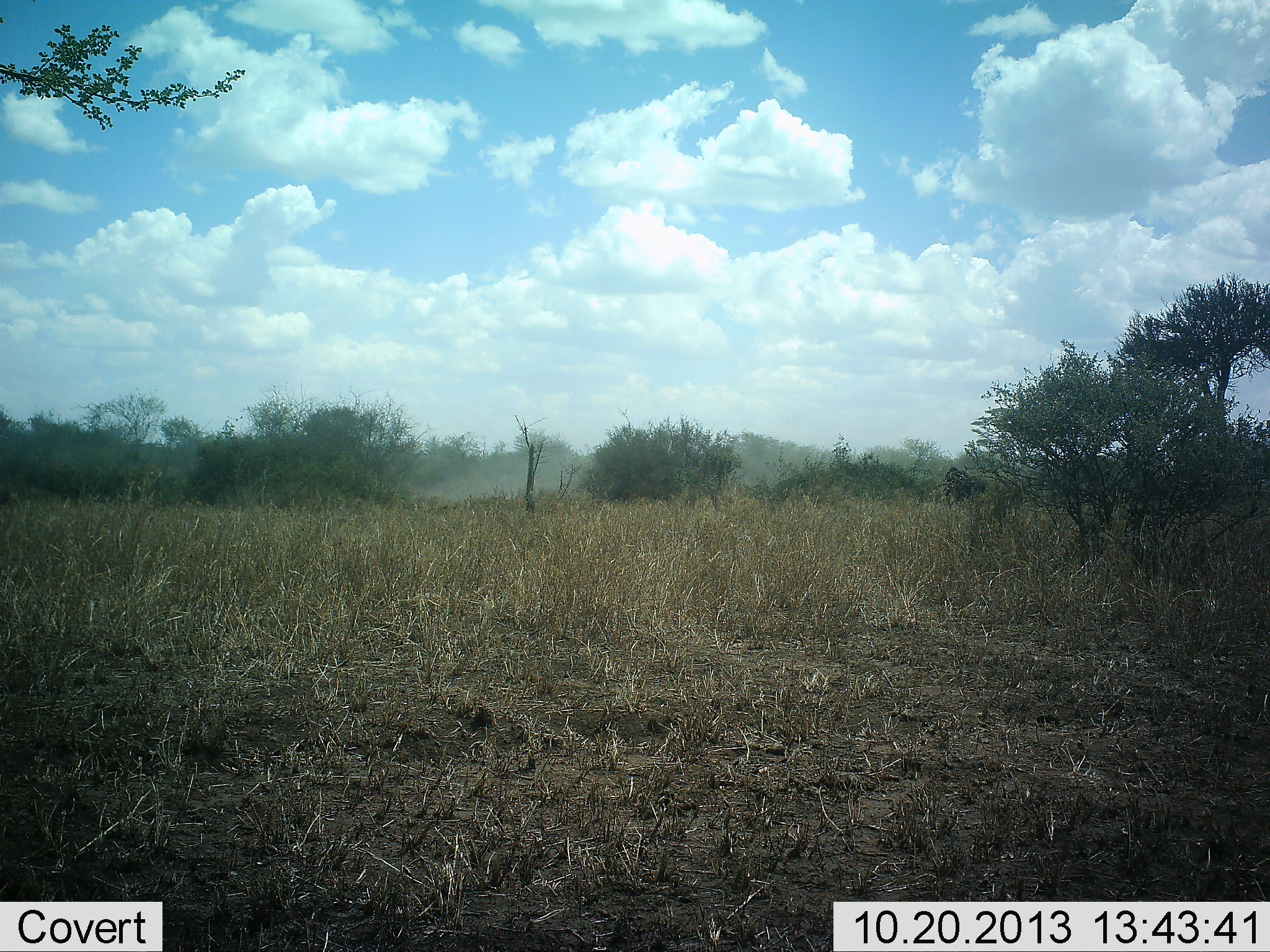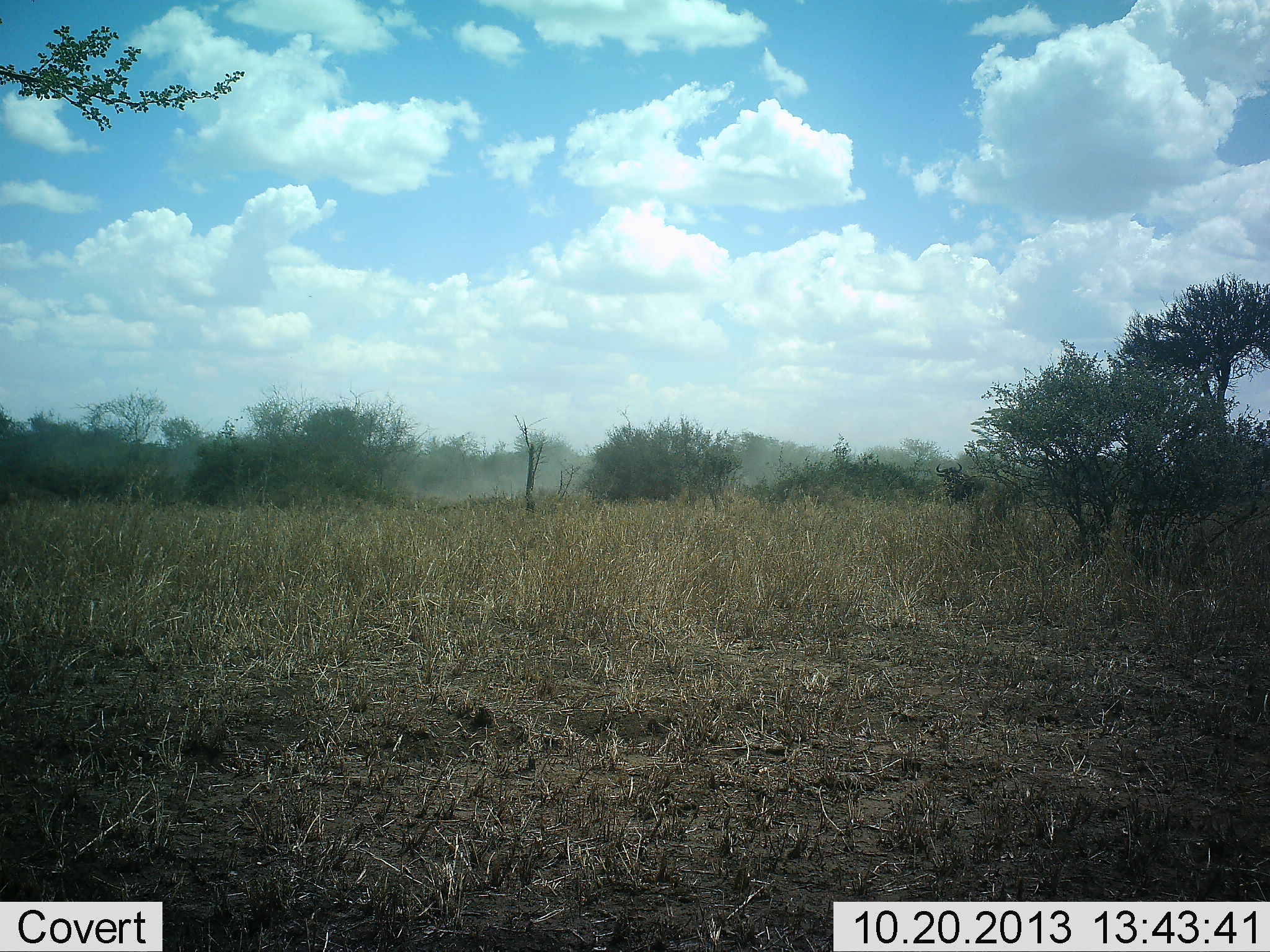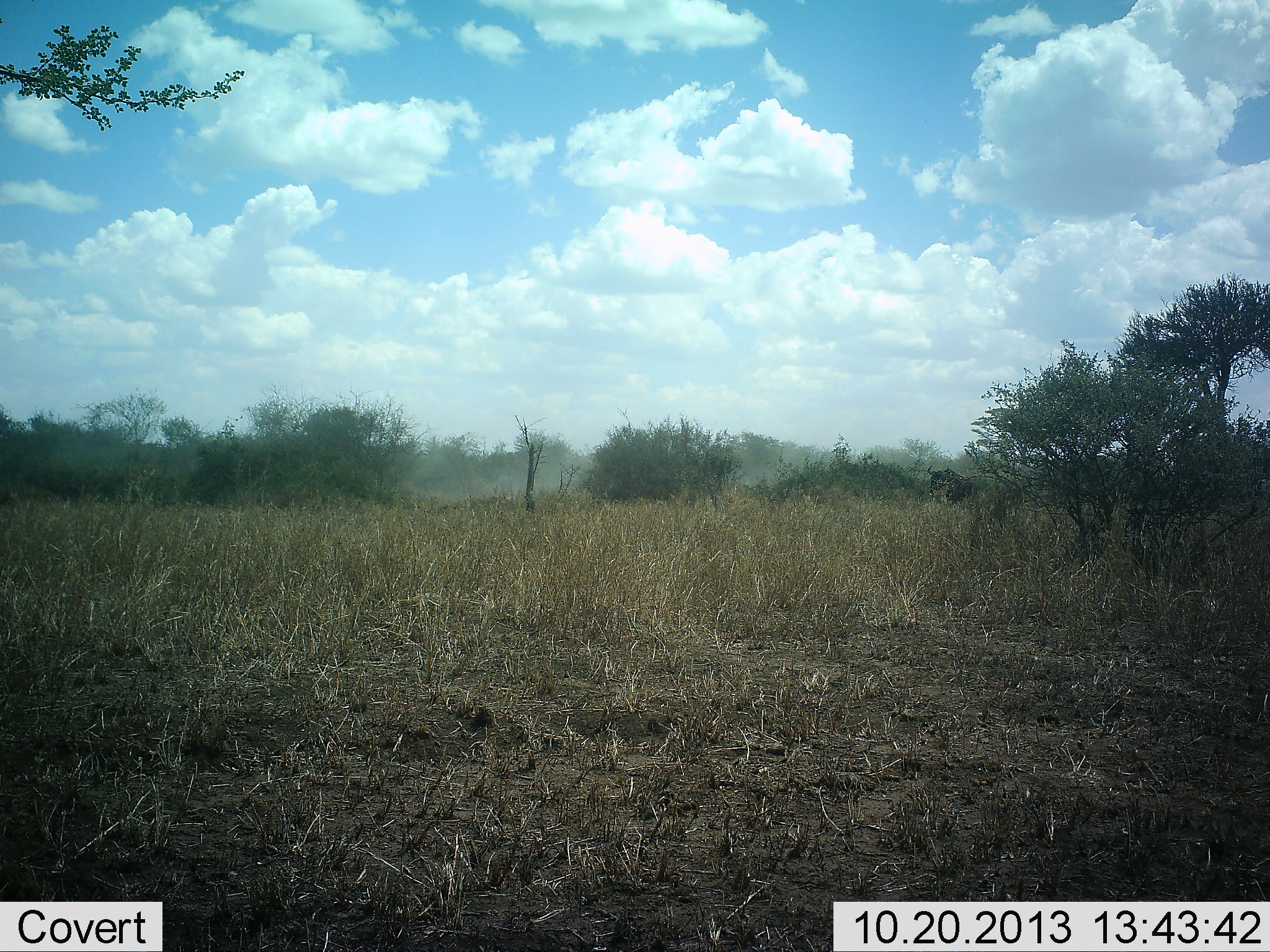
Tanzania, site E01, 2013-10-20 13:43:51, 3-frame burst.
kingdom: Animalia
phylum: Chordata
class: Mammalia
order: Artiodactyla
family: Bovidae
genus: Connochaetes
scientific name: Connochaetes taurinus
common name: blue wildebeest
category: wildebeest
Wildebeest (blue wildebeest) (Connochaetes taurinus), count 1. Behavior (volunteer vote fractions): standing 80%, resting 0%, moving 20%, interacting 0%. Young present (vote fraction): 0%. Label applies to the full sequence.